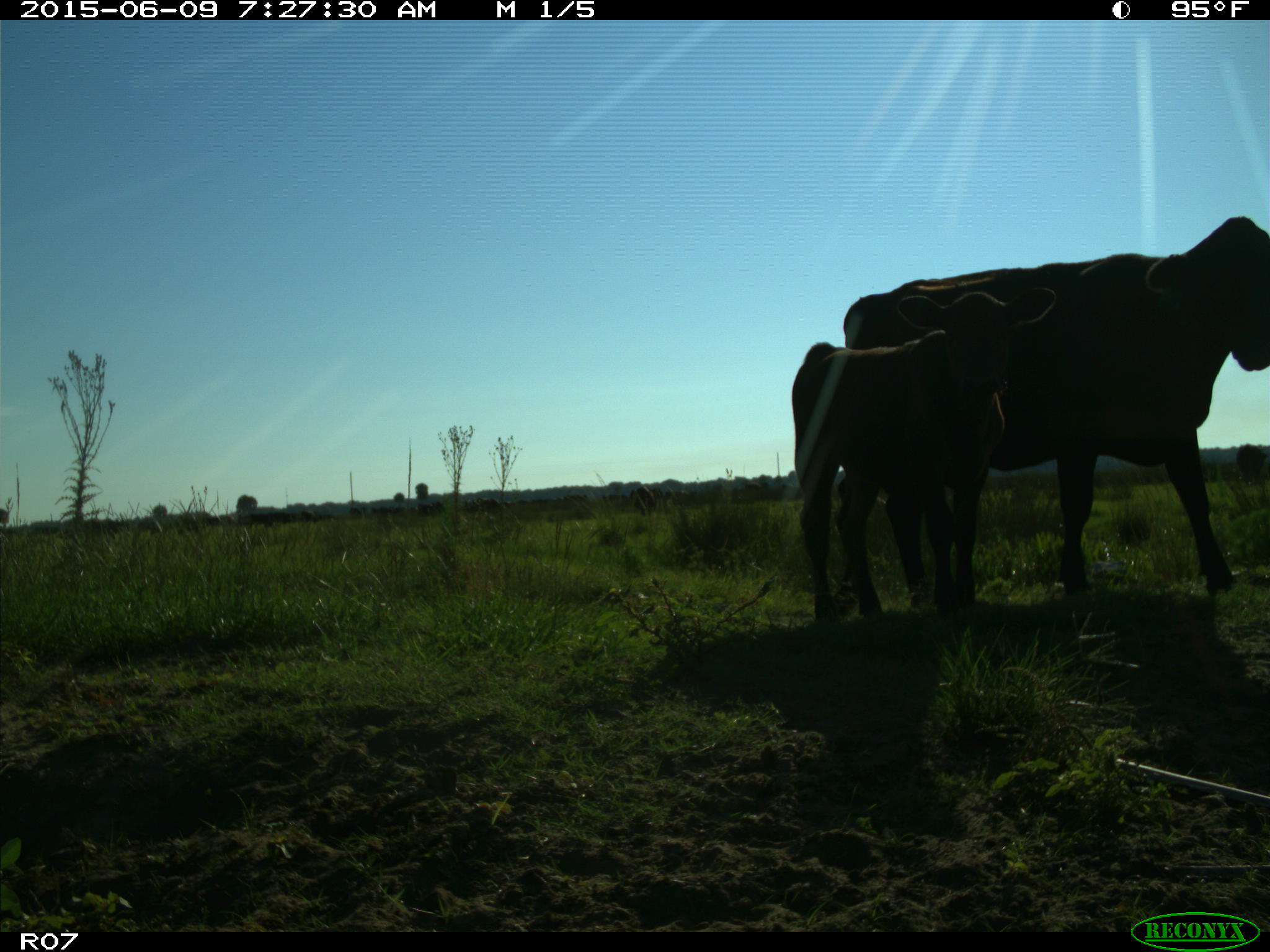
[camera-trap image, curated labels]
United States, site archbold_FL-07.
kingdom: Animalia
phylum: Chordata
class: Mammalia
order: Artiodactyla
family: Bovidae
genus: Bos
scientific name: Bos taurus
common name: domestic cow